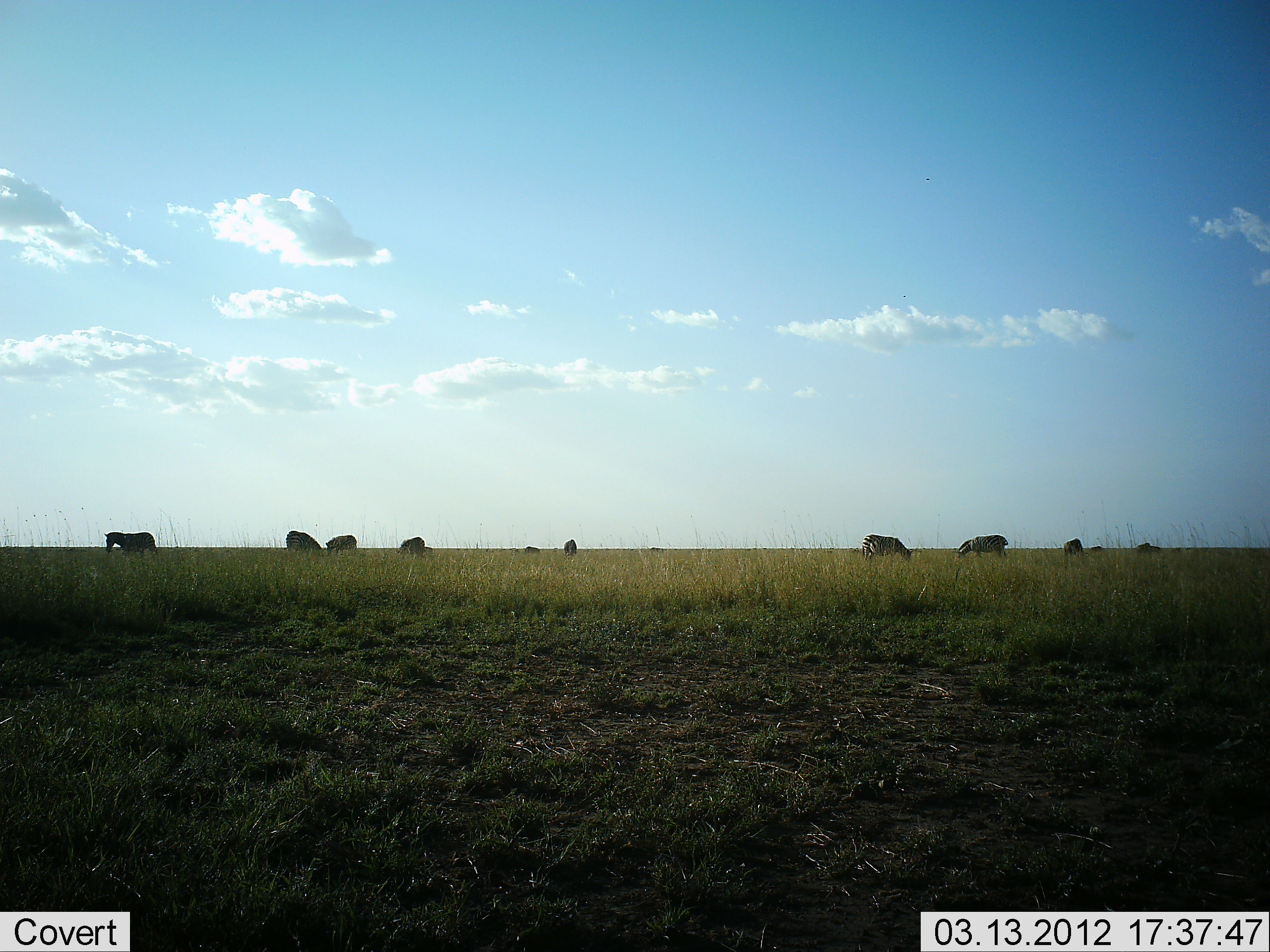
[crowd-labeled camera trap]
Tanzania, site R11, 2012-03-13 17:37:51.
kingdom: Animalia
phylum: Chordata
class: Mammalia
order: Perissodactyla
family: Equidae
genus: Equus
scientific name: Equus quagga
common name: plains zebra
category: zebra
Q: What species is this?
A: Zebra (plains zebra) (Equus quagga).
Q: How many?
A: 10.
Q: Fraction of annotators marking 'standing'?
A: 54%.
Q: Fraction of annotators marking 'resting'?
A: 0%.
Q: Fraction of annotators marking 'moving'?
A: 15%.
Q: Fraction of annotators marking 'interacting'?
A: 0%.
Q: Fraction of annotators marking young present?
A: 0%.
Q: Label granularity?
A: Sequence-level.